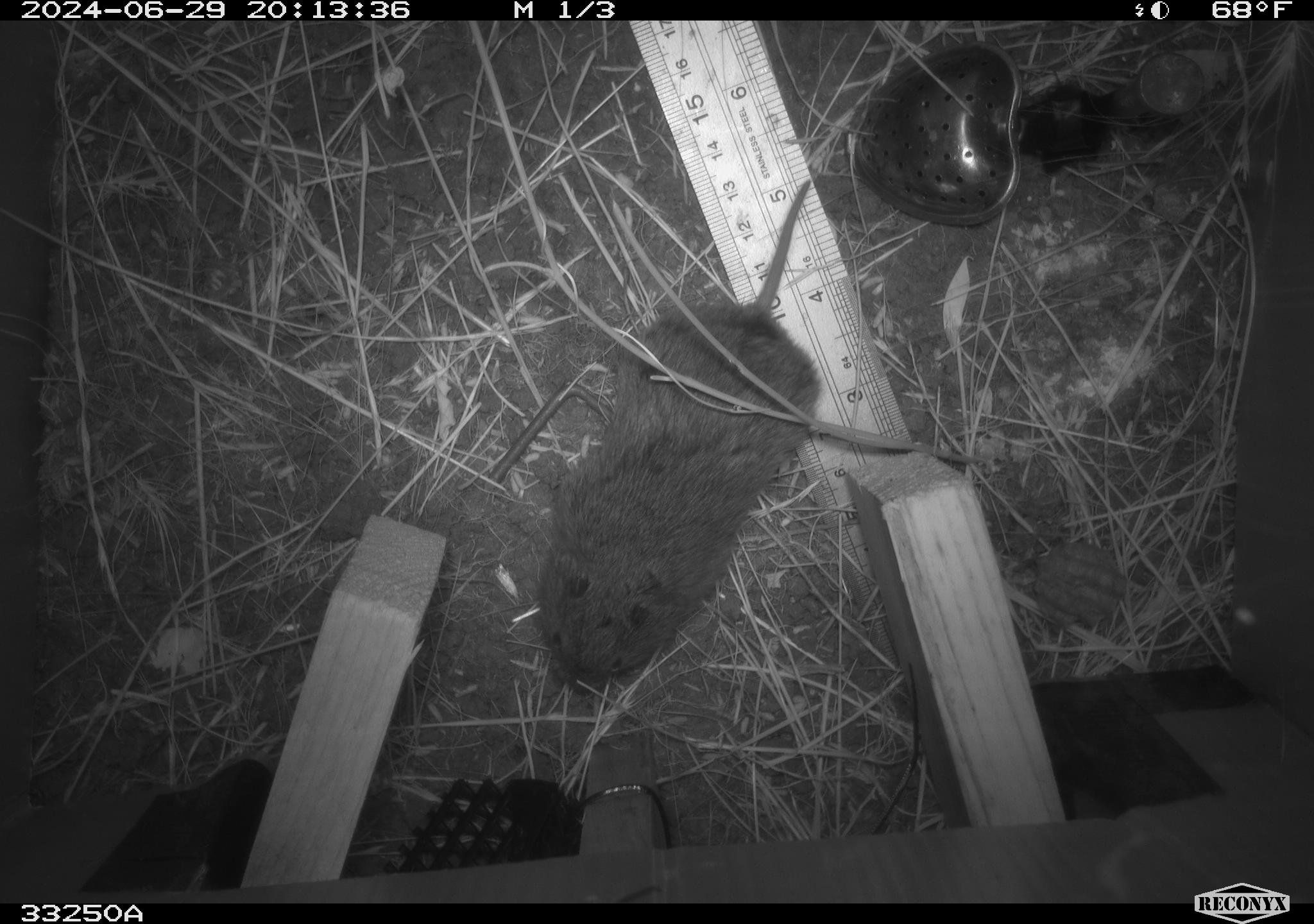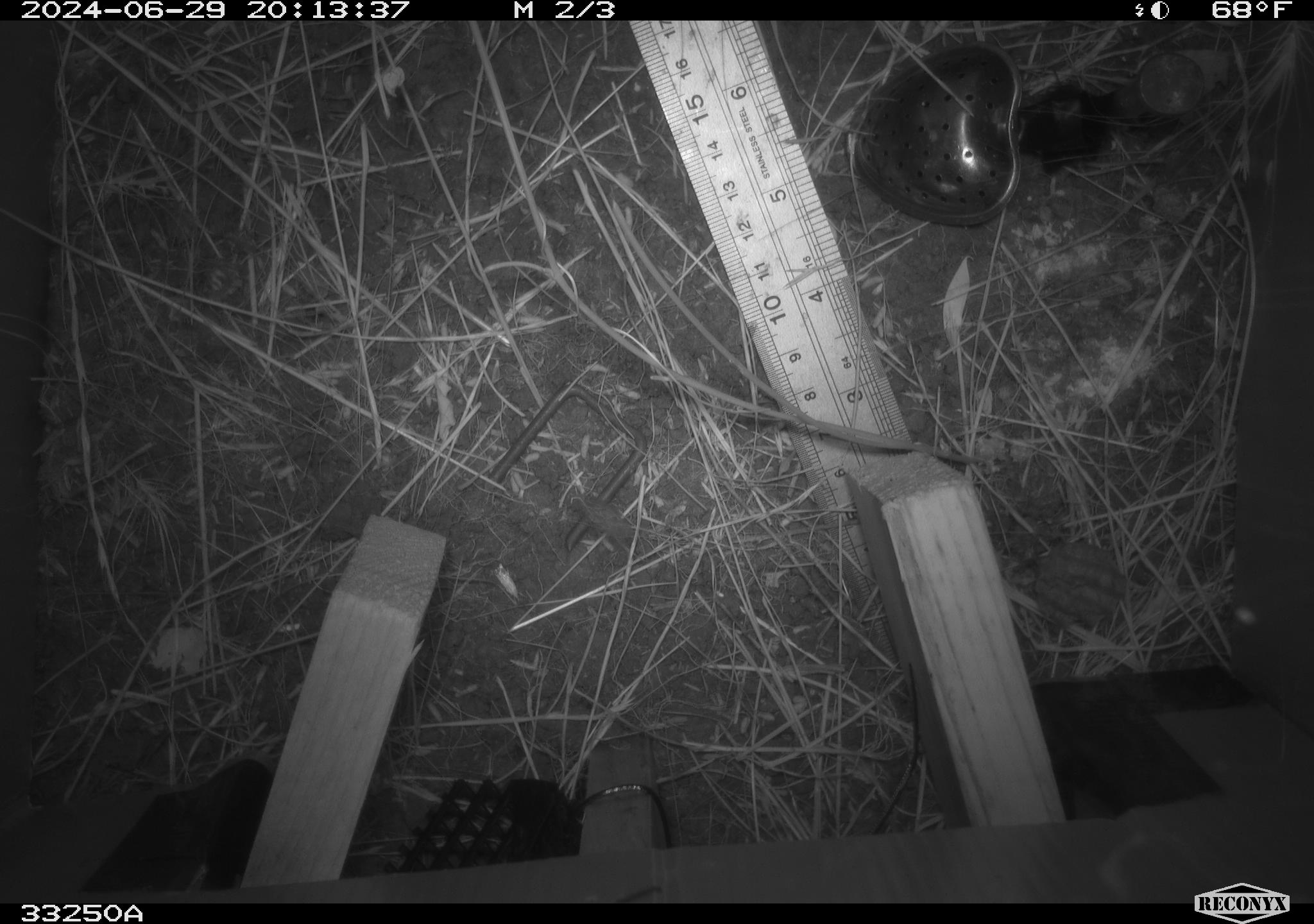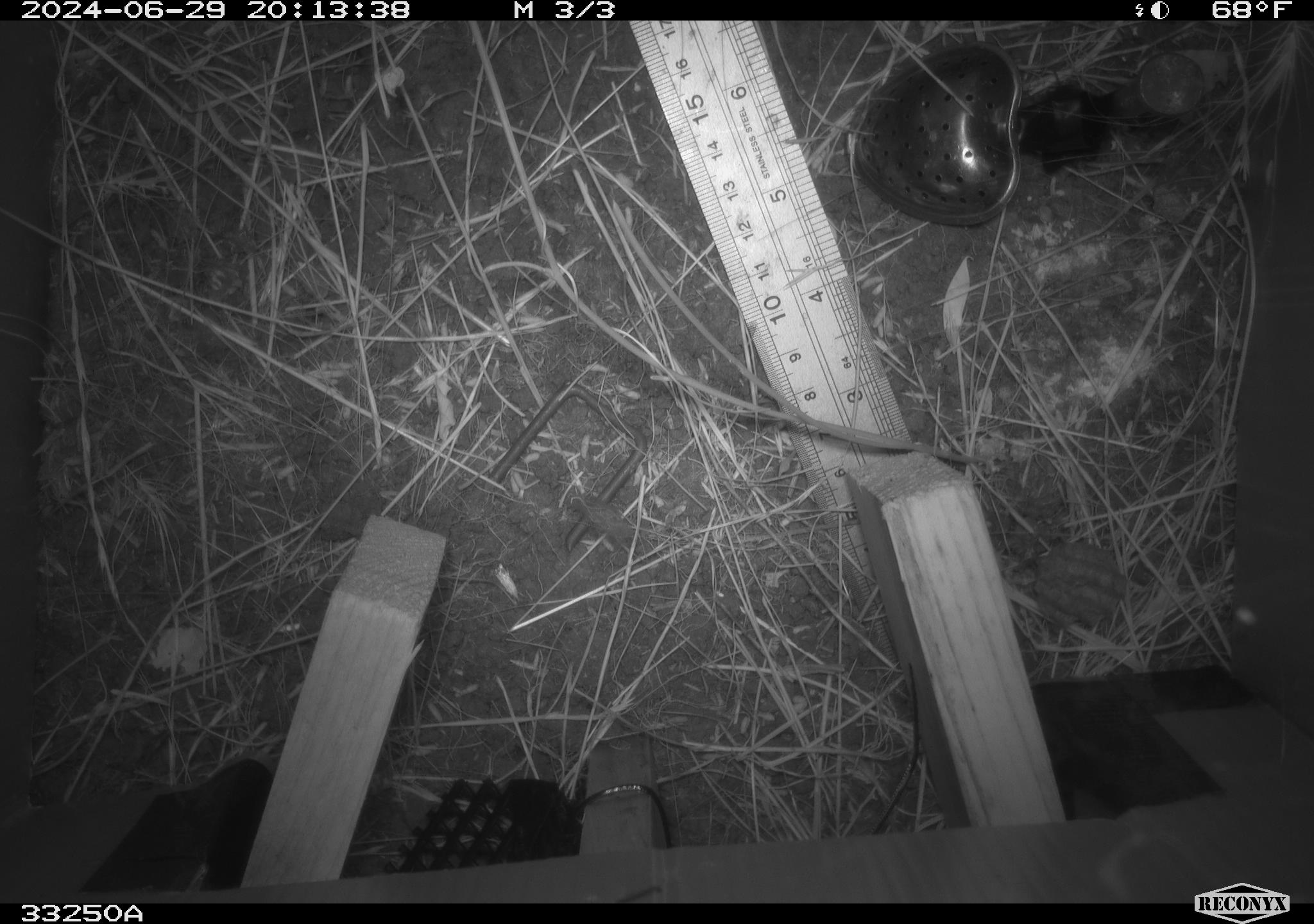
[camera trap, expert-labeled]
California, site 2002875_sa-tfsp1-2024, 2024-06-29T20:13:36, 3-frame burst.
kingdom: Animalia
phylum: Chordata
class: Mammalia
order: Rodentia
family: Cricetidae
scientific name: Arvicolinae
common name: voles, lemmings, and muskrats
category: arvicolinae subfamily